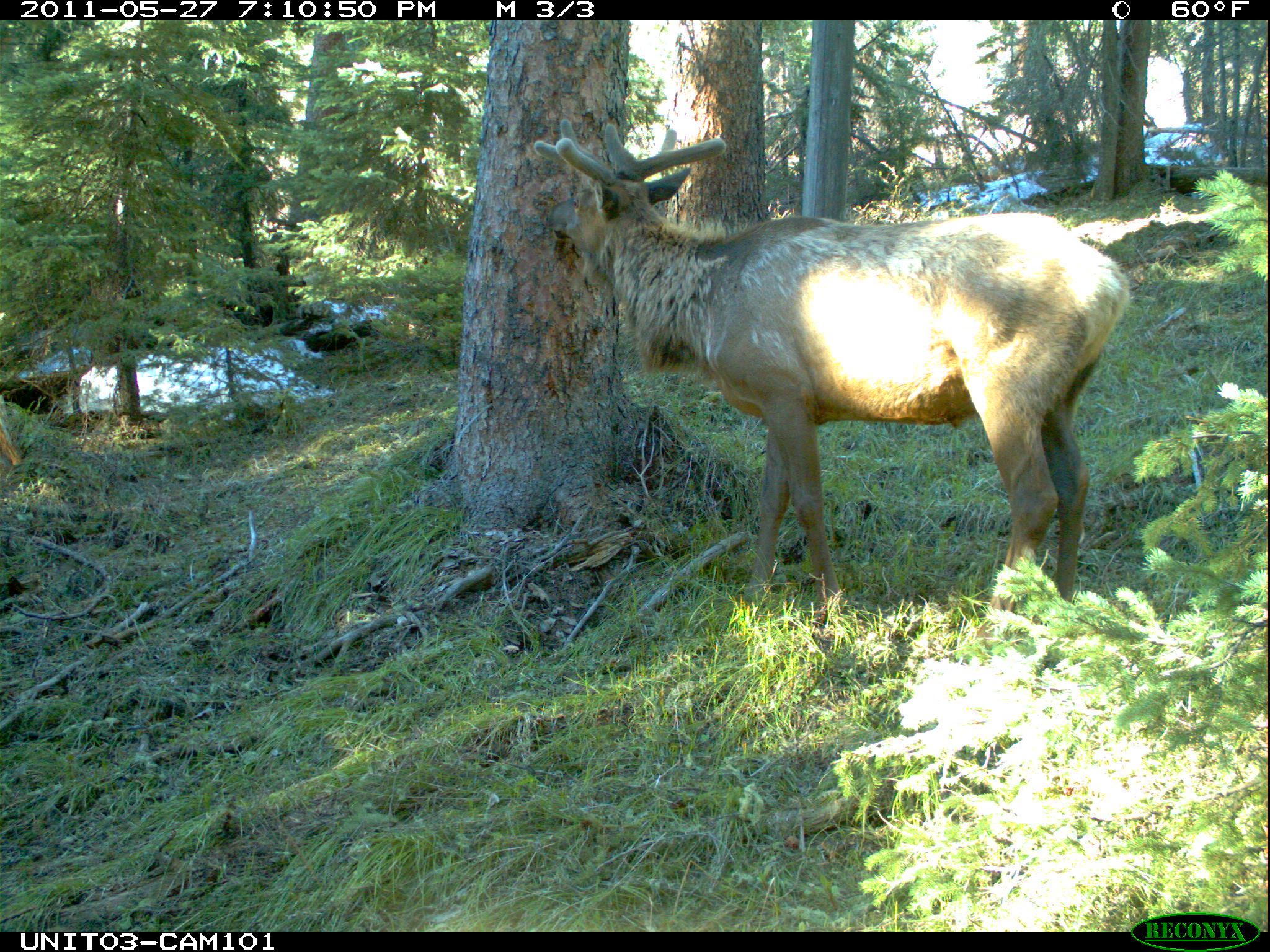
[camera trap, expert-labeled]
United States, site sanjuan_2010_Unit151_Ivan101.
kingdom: Animalia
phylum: Chordata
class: Mammalia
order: Artiodactyla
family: Cervidae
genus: Cervus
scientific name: Cervus elaphus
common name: red deer